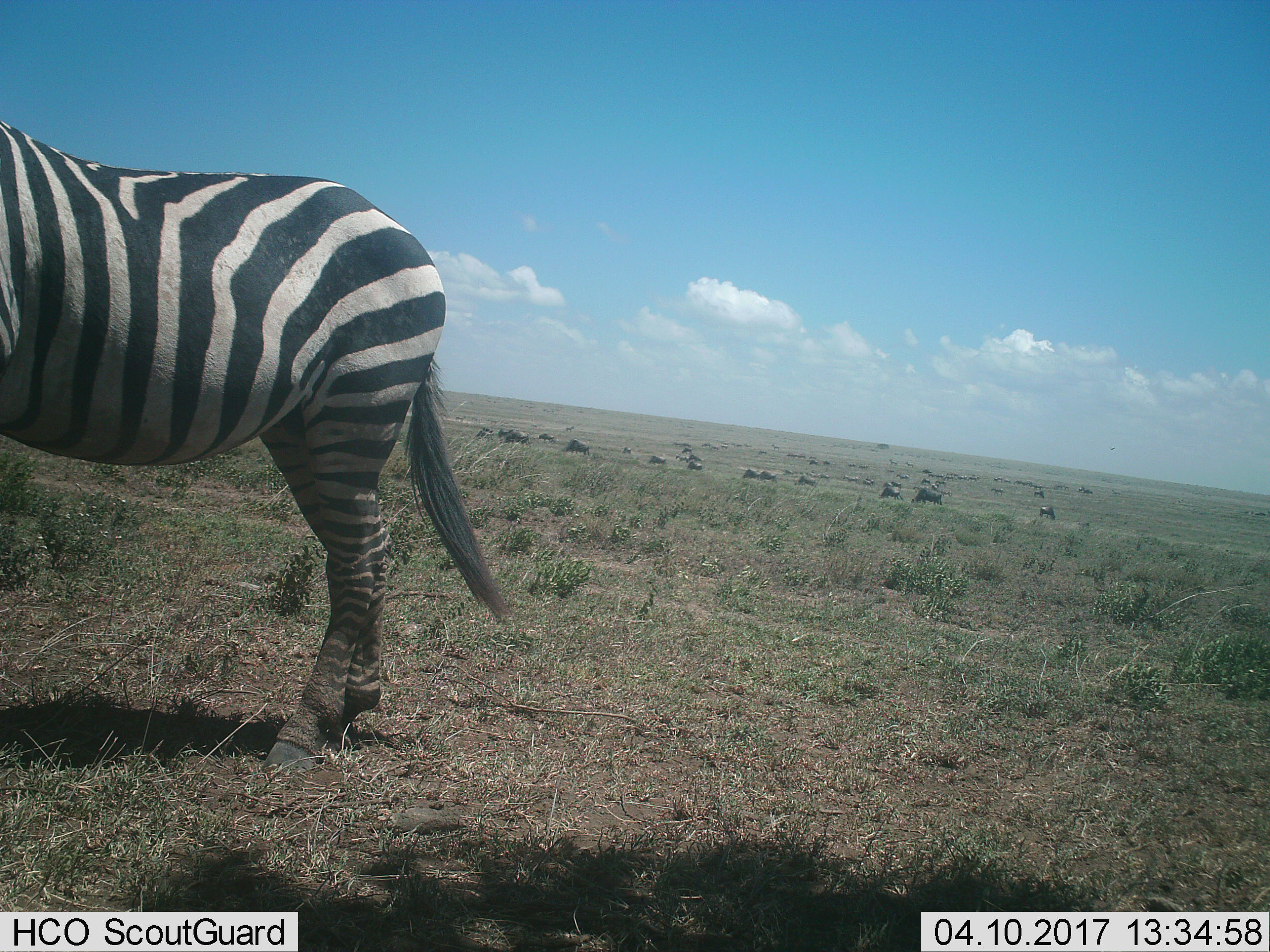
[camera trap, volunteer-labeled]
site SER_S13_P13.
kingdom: Animalia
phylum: Chordata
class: Mammalia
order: Perissodactyla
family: Equidae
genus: Equus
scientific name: Equus quagga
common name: plains zebra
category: zebraplains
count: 1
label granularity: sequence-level